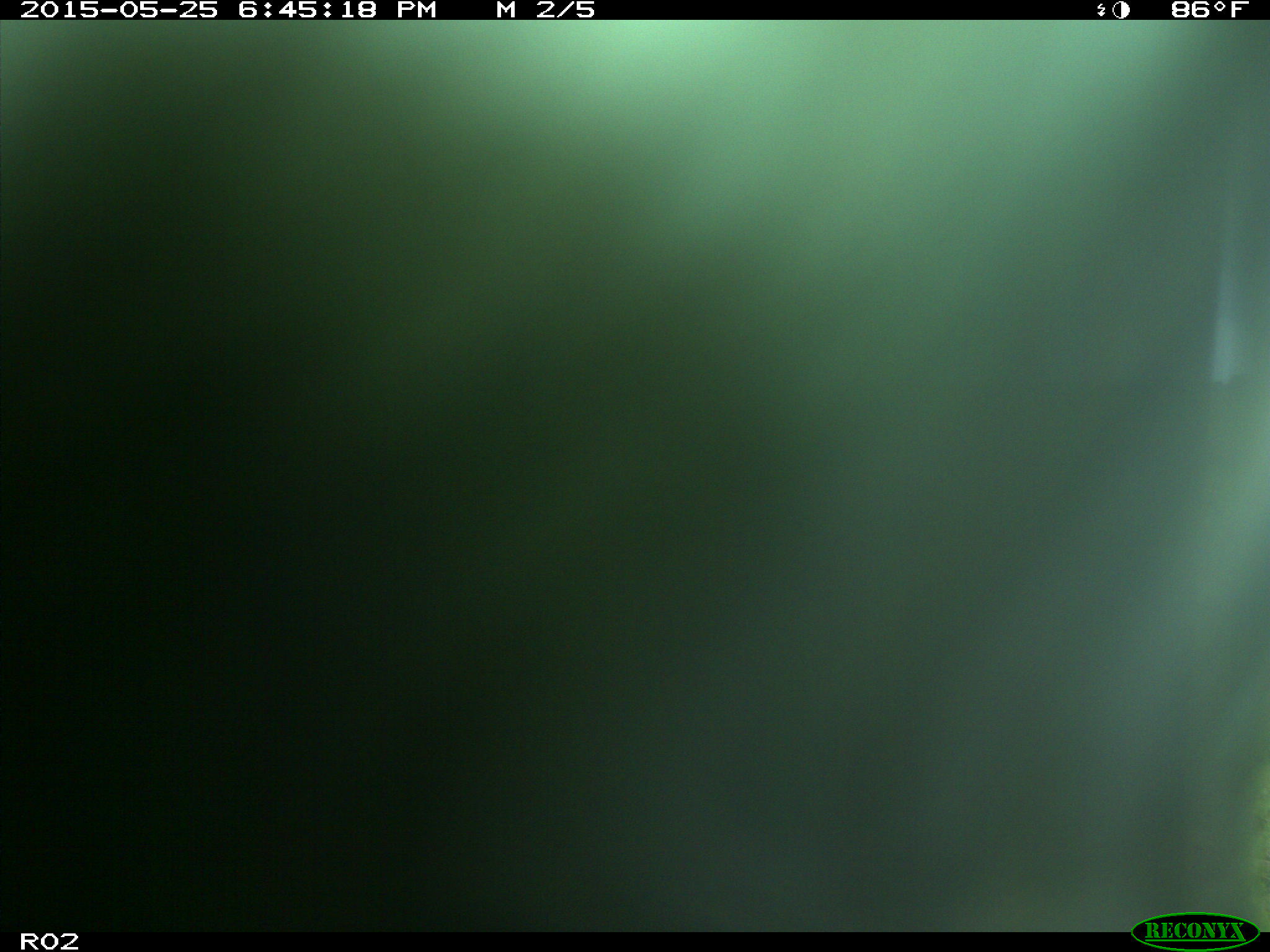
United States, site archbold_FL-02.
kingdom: Animalia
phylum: Chordata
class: Mammalia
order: Artiodactyla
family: Bovidae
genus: Bos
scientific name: Bos taurus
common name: domestic cow